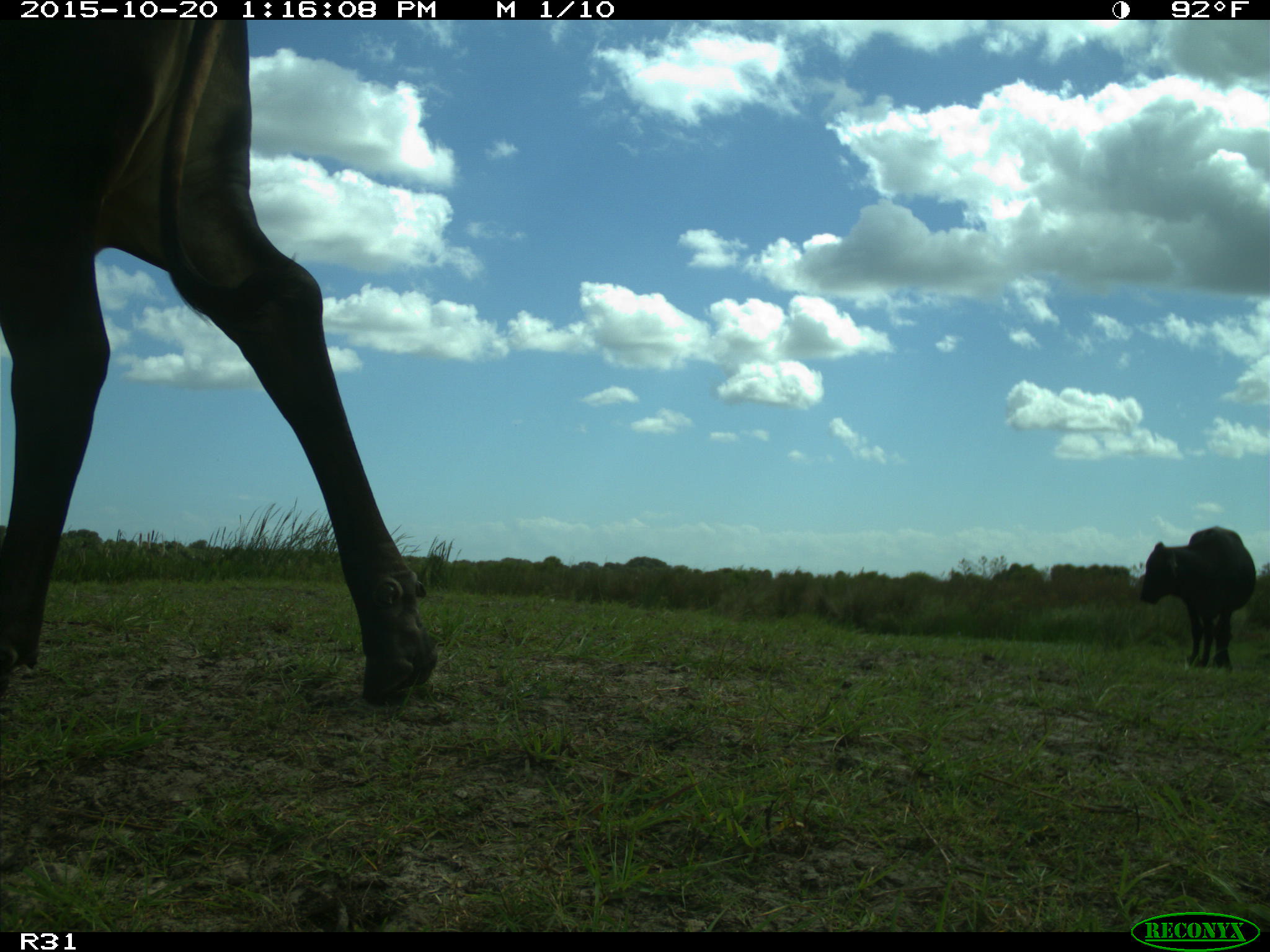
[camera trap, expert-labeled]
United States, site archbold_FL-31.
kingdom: Animalia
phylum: Chordata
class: Mammalia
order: Artiodactyla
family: Bovidae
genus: Bos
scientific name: Bos taurus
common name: domestic cow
Bos taurus (domestic cow).